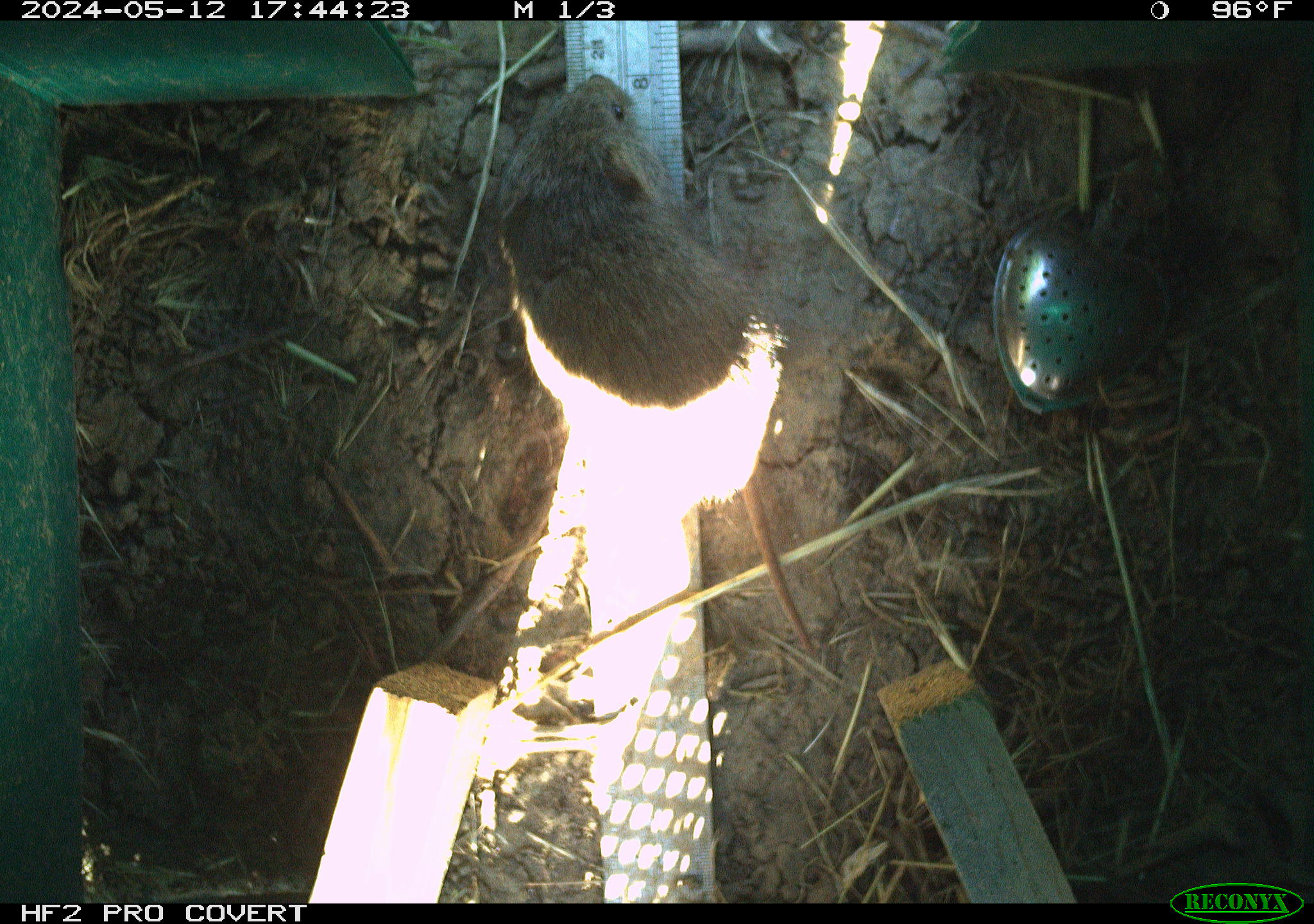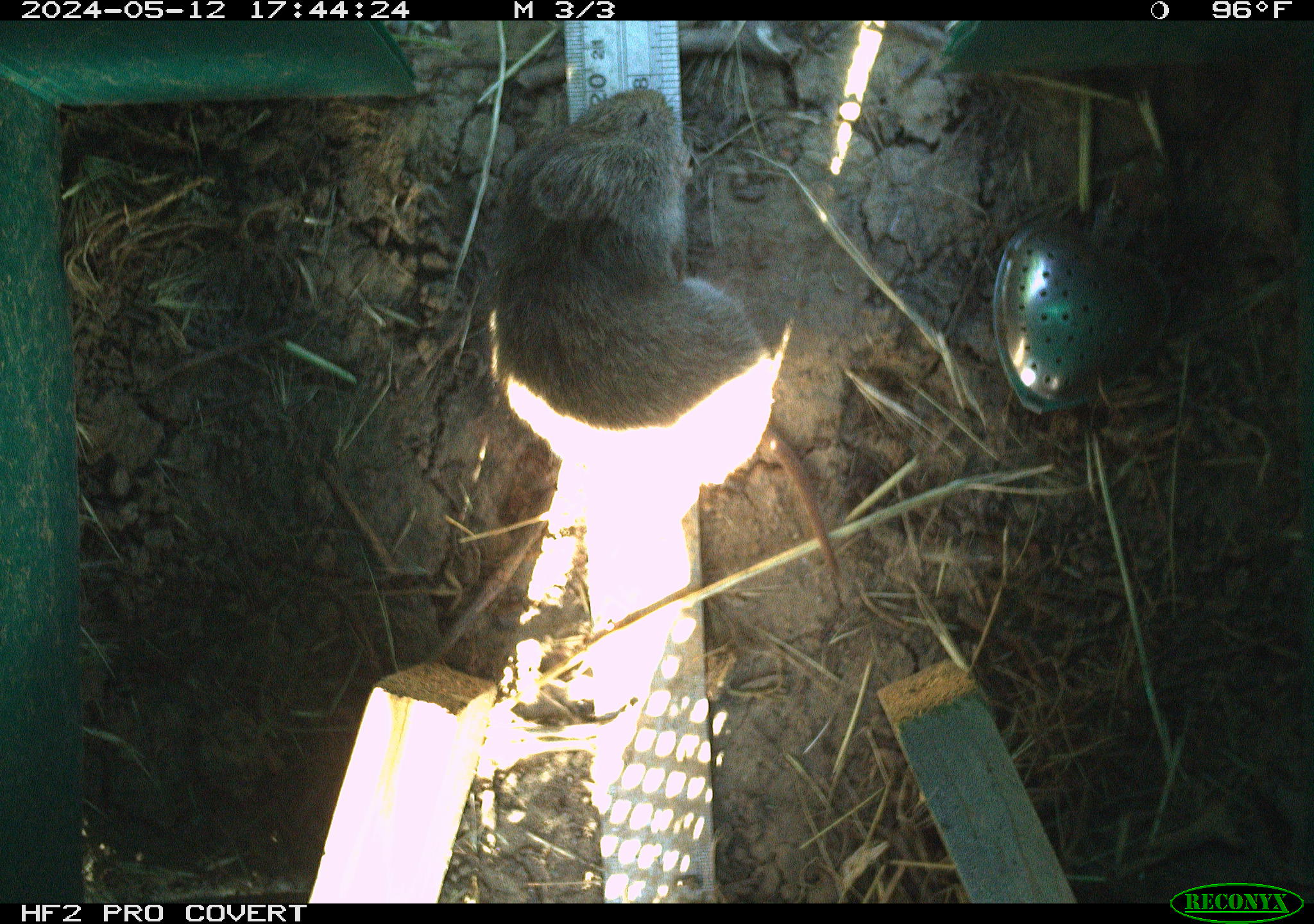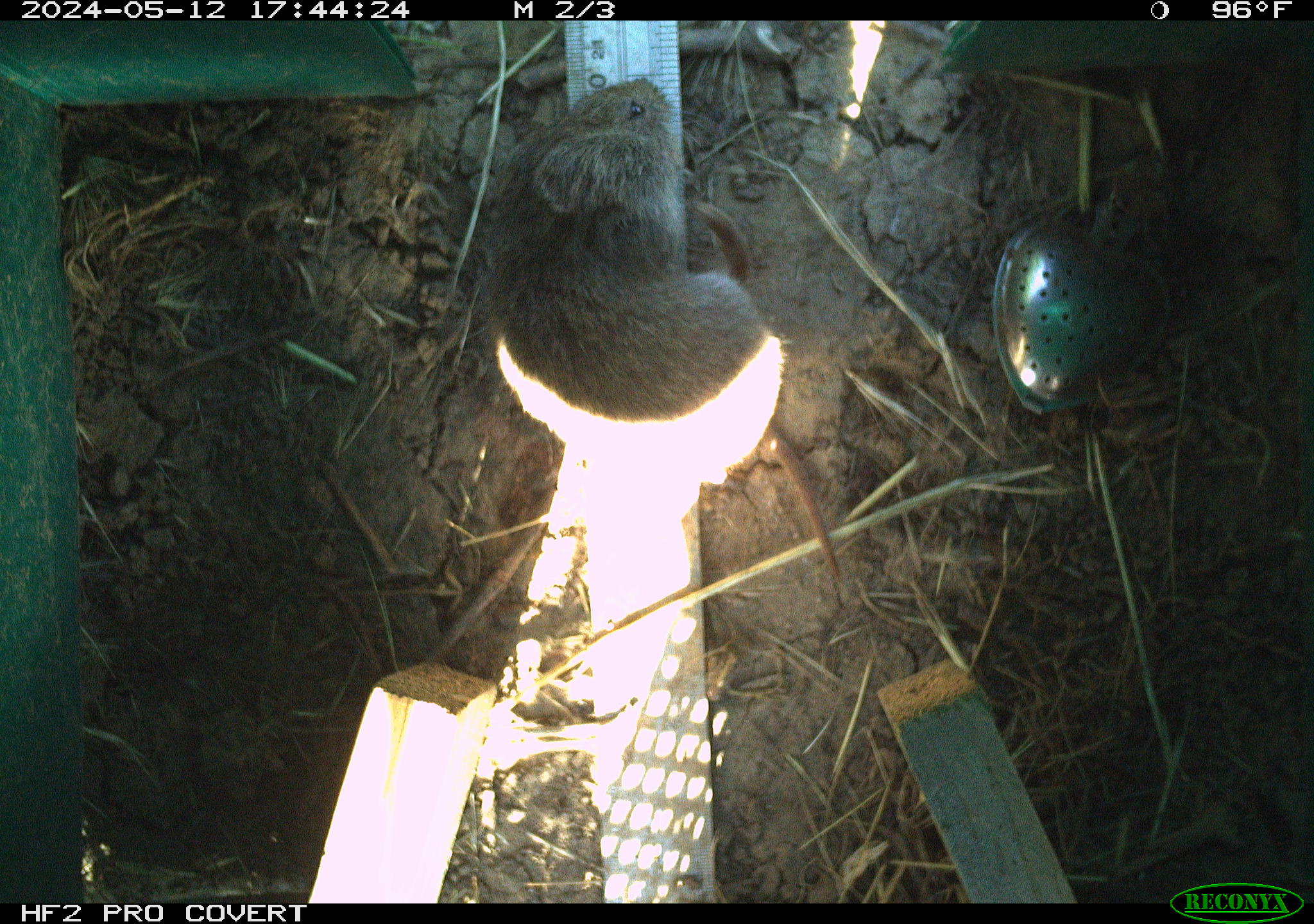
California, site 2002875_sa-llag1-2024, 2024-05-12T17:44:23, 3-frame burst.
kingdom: Animalia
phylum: Chordata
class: Mammalia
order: Rodentia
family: Cricetidae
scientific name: Arvicolinae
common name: voles, lemmings, and muskrats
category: arvicolinae subfamily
Arvicolinae subfamily (voles, lemmings, and muskrats) (Arvicolinae).